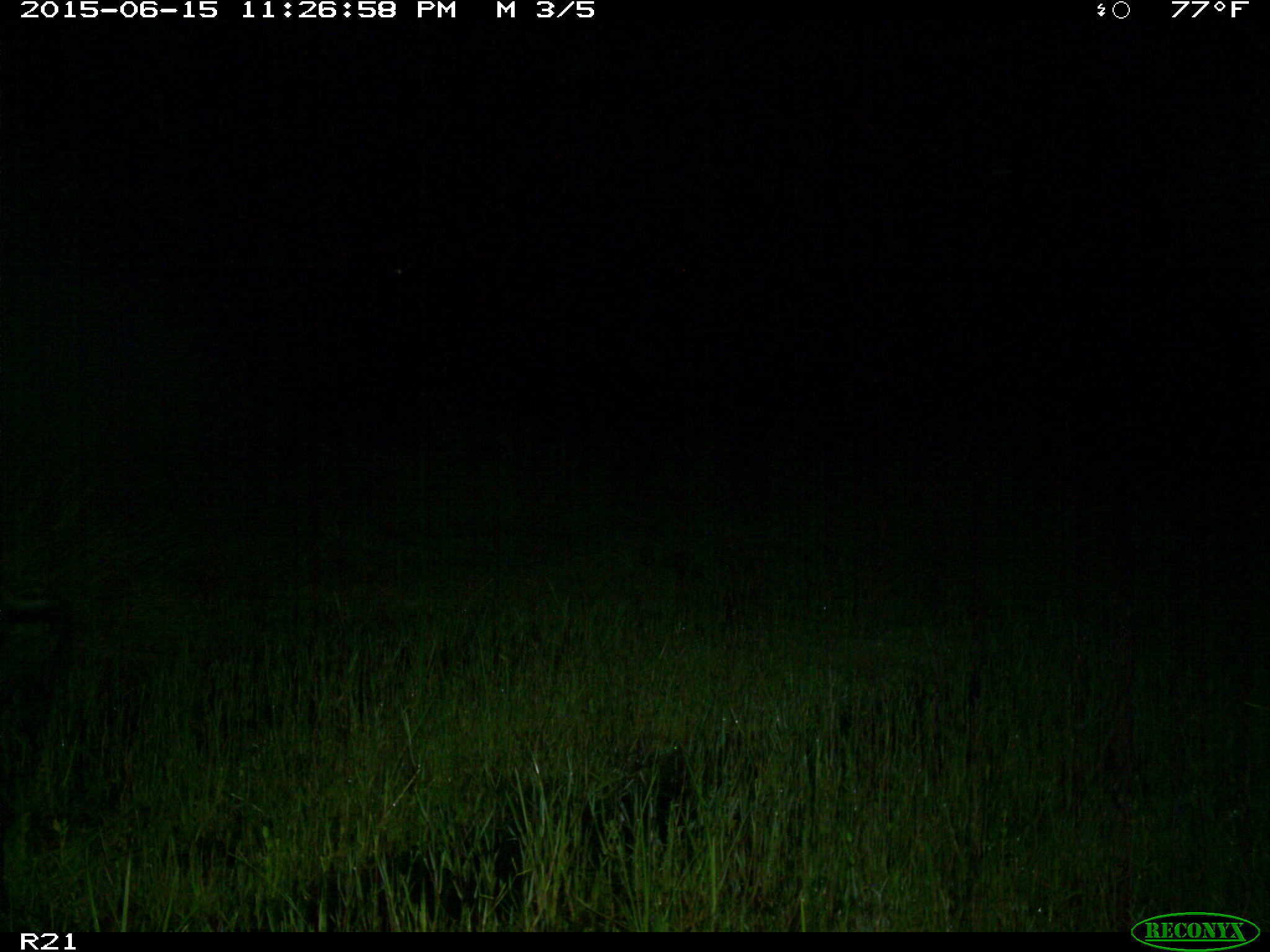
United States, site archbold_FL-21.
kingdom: Animalia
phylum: Chordata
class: Mammalia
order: Artiodactyla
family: Suidae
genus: Sus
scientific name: Sus scrofa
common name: wild boar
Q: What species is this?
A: Sus scrofa (wild boar).